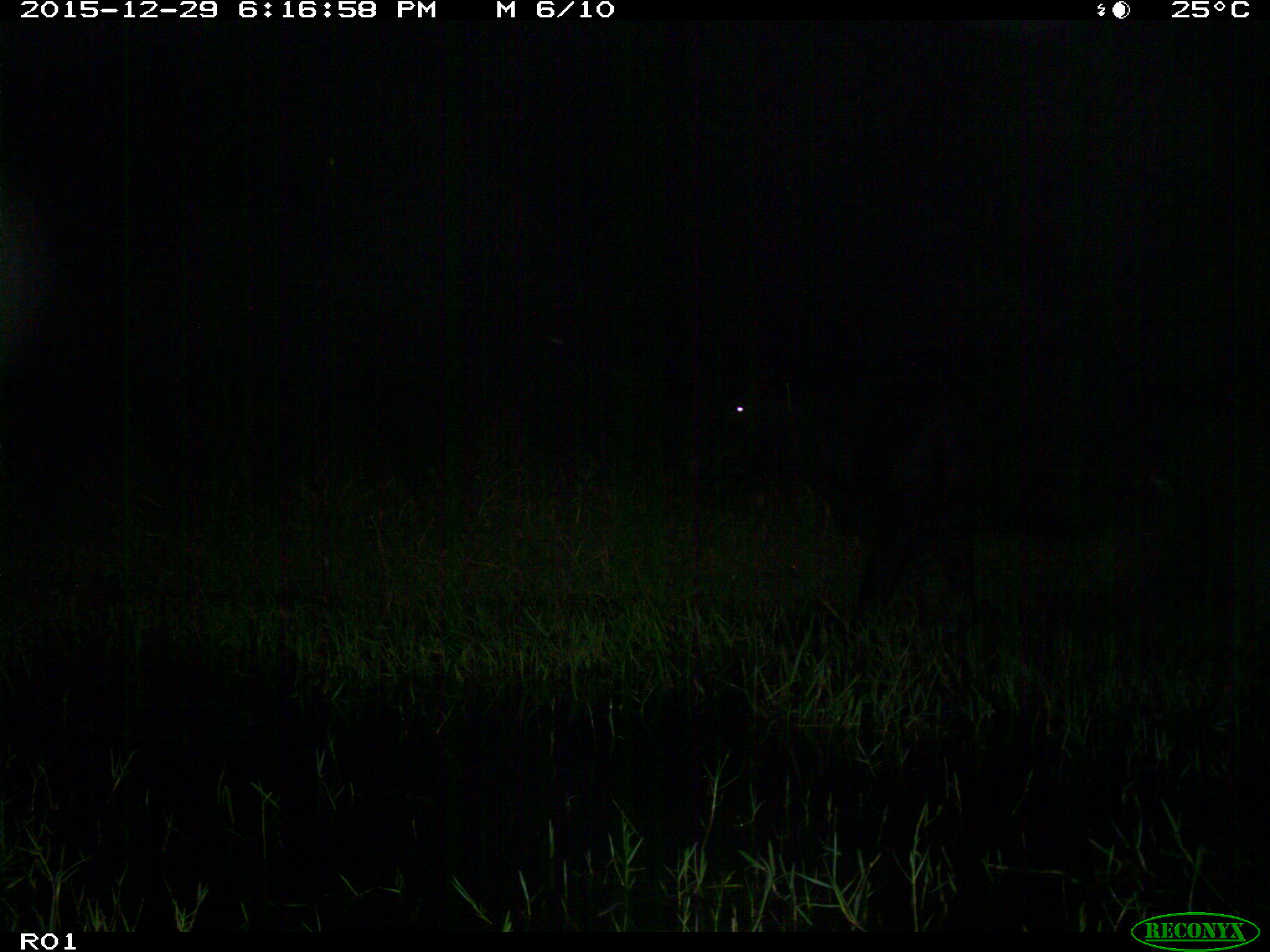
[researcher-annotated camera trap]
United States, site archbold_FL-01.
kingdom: Animalia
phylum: Chordata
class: Mammalia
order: Artiodactyla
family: Bovidae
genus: Bos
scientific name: Bos taurus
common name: domestic cow